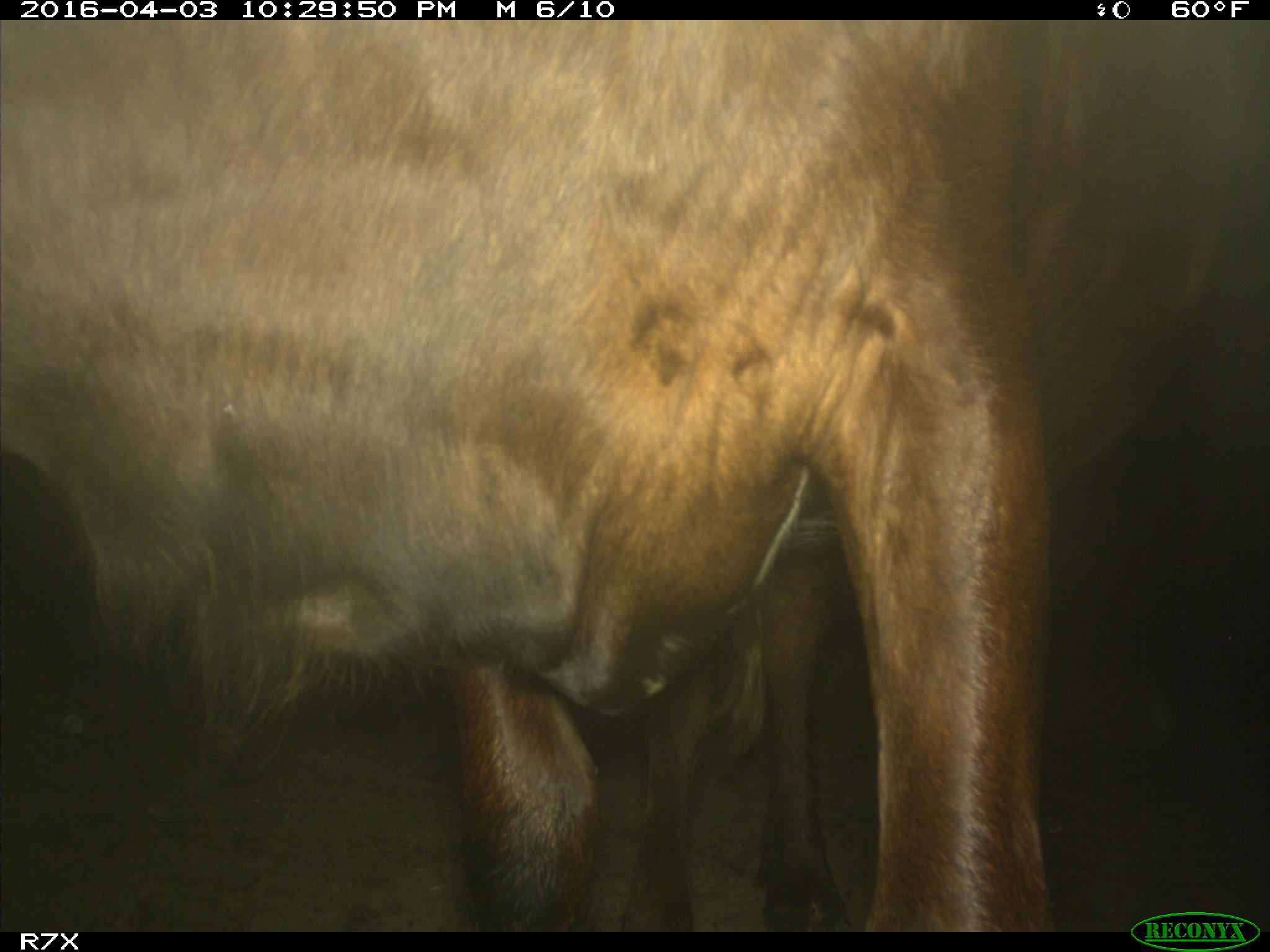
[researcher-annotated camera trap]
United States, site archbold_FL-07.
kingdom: Animalia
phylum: Chordata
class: Mammalia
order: Artiodactyla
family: Bovidae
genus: Bos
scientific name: Bos taurus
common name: domestic cow